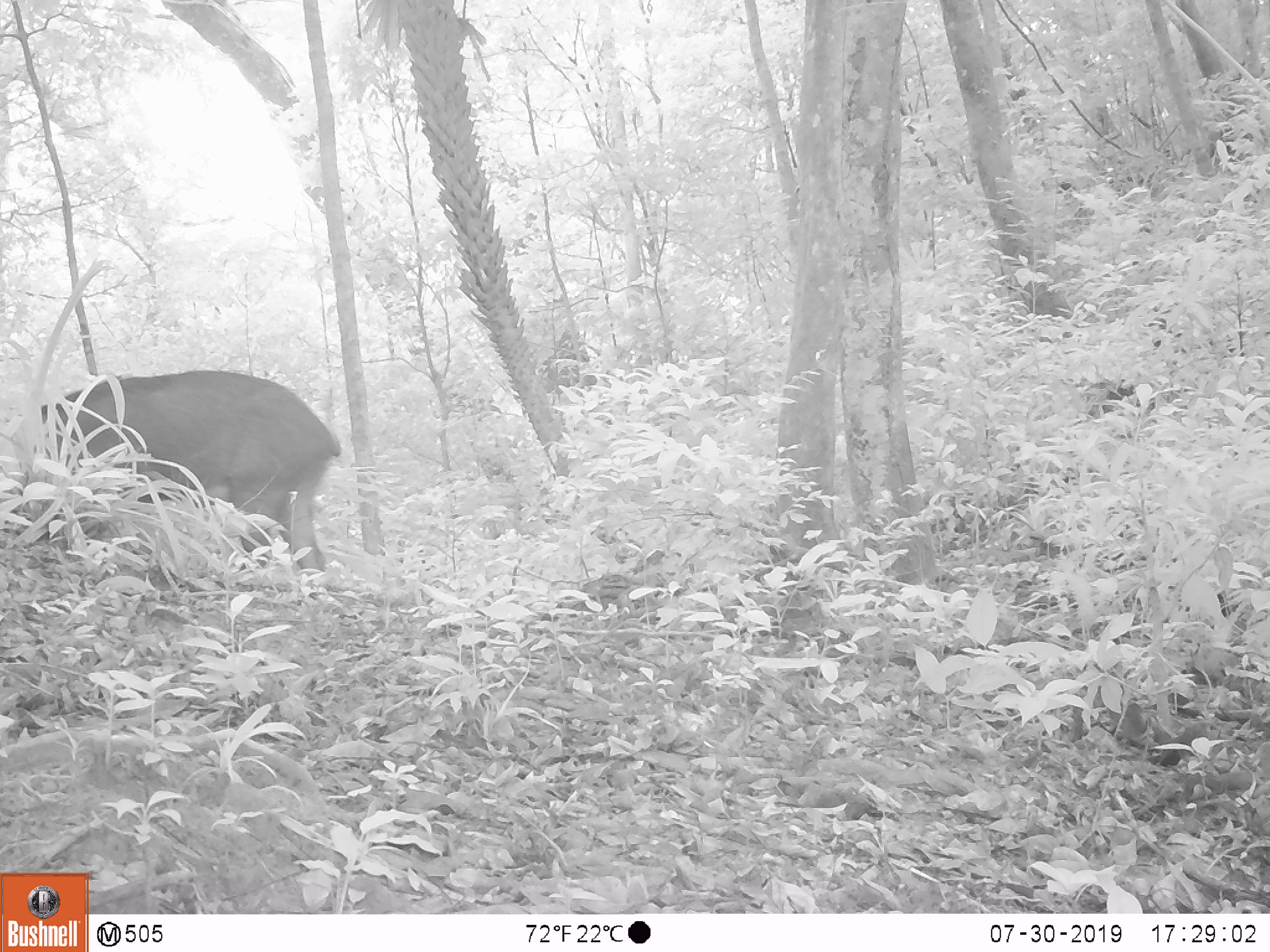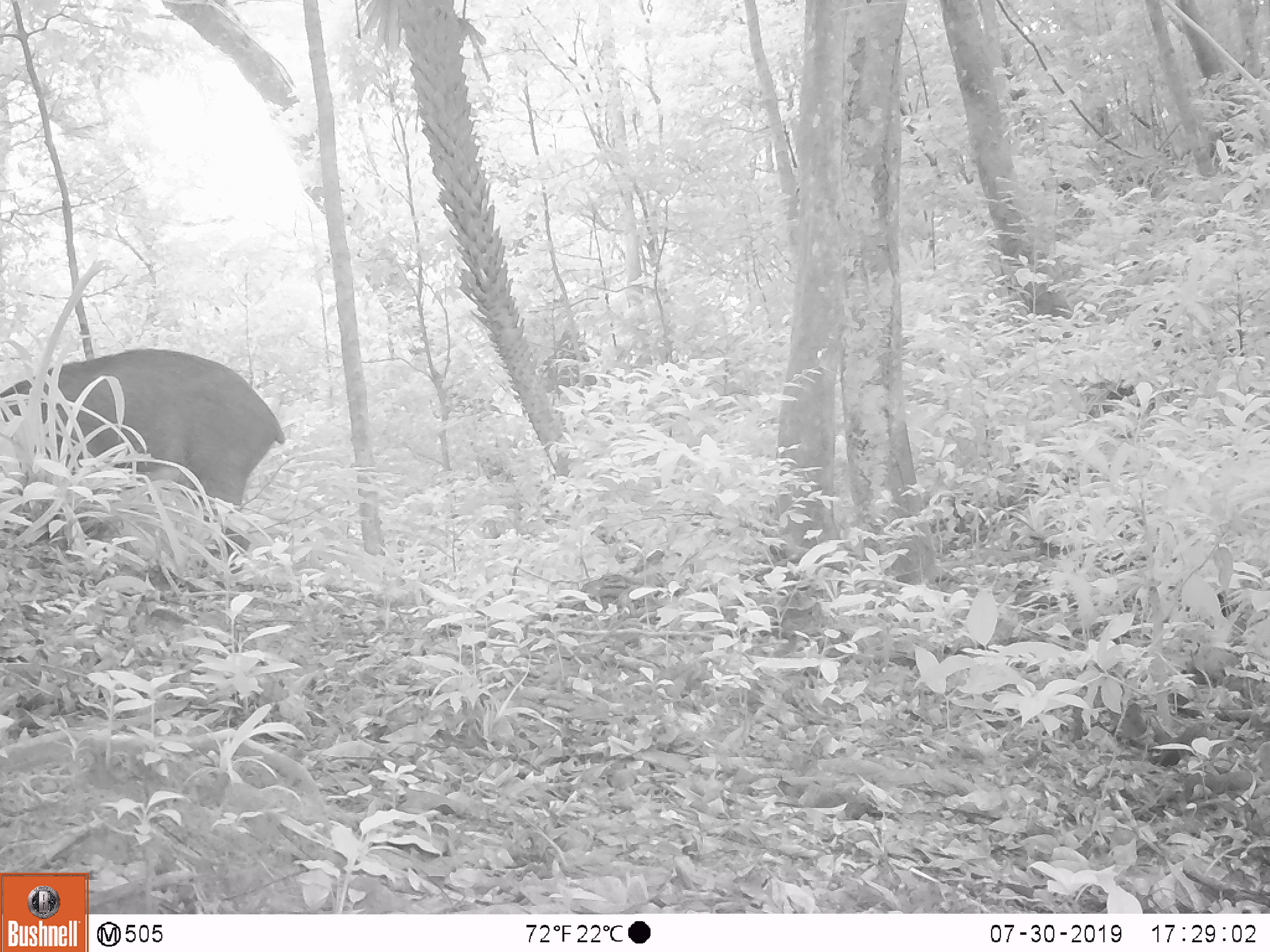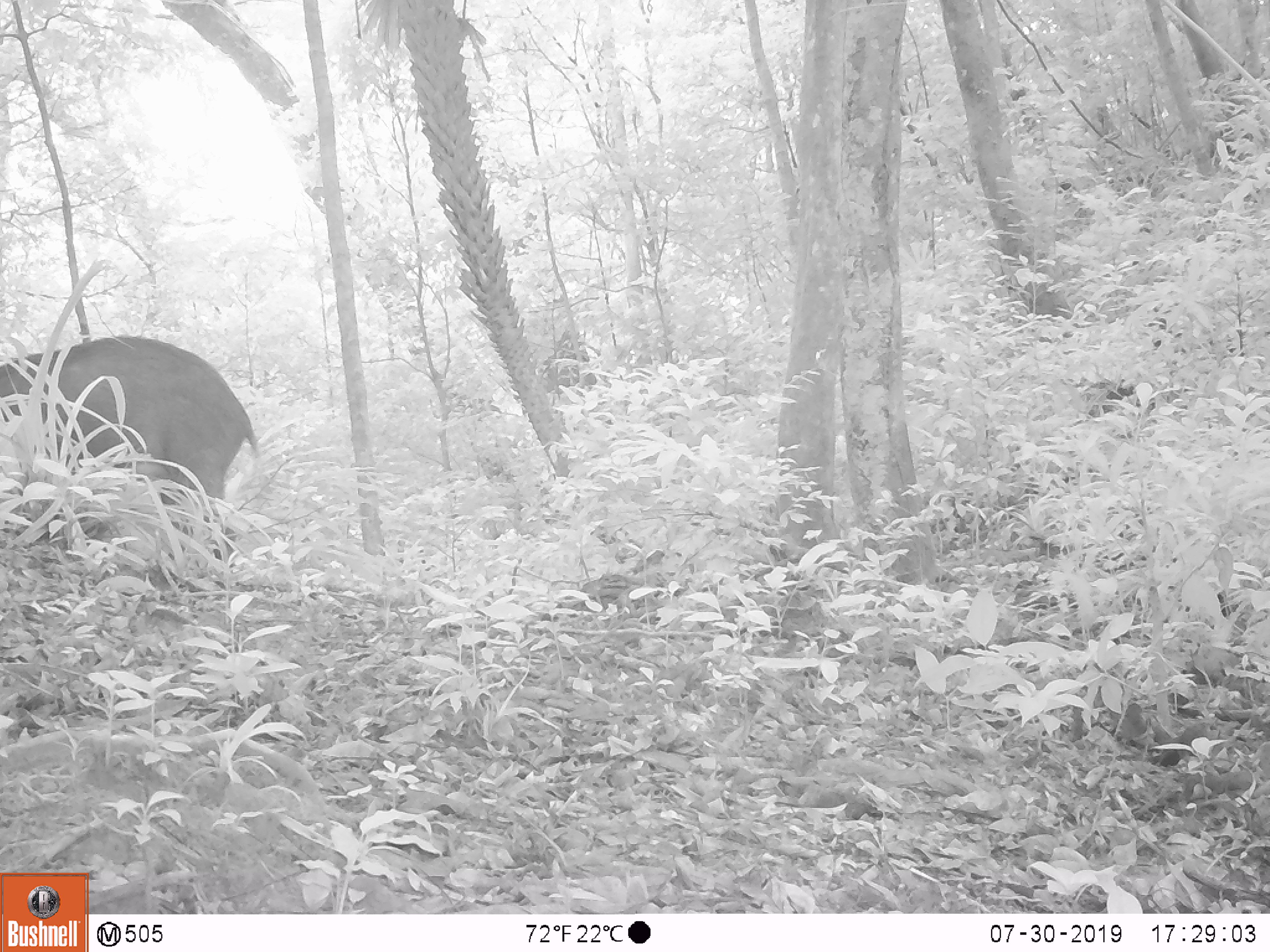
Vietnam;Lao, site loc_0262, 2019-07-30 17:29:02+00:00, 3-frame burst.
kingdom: Animalia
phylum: Chordata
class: Mammalia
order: Artiodactyla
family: Suidae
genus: Sus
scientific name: Sus scrofa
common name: eurasian wild pig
Eurasian wild pig (Sus scrofa). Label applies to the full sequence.